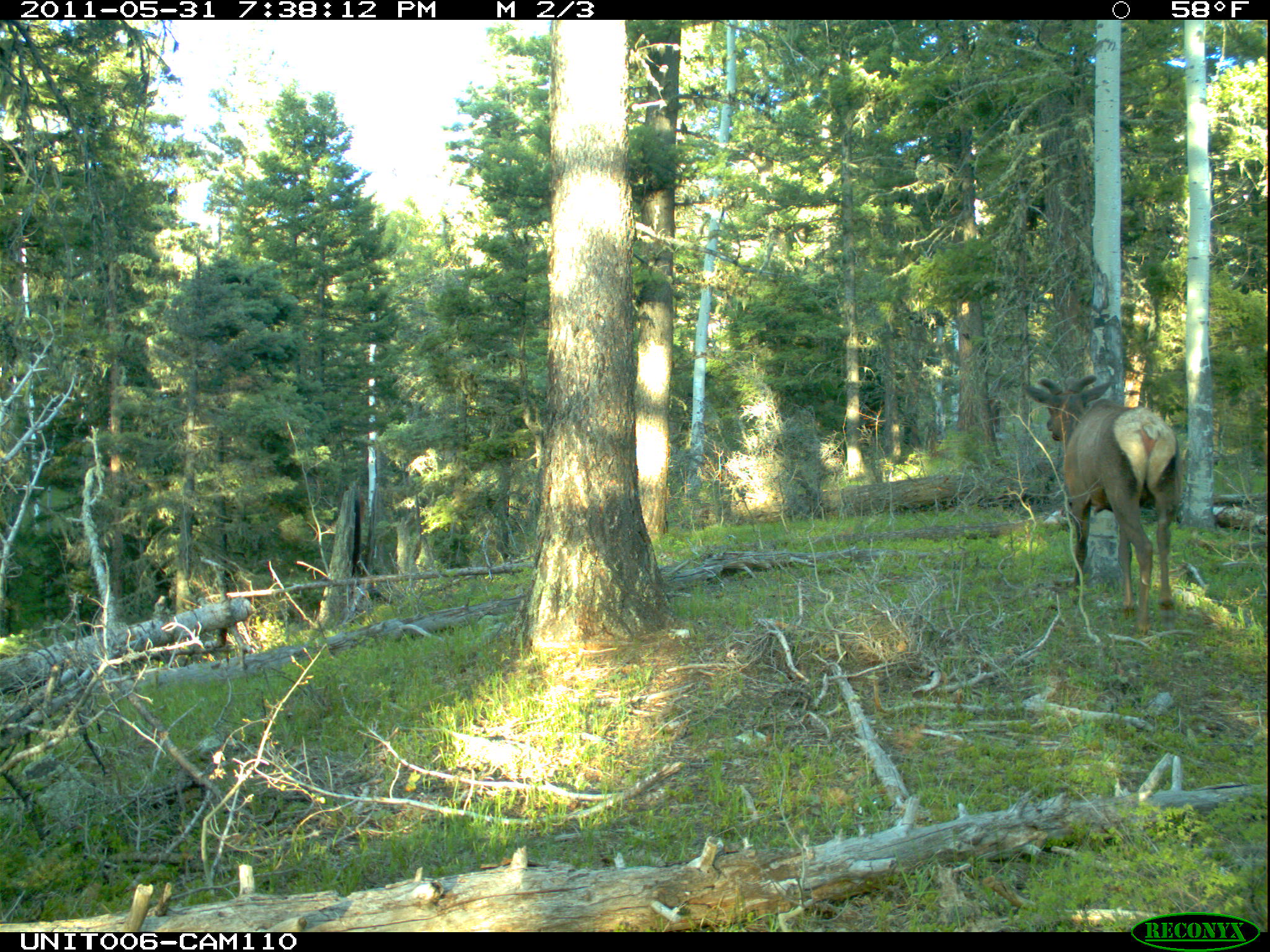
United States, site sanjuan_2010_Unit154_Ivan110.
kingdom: Animalia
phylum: Chordata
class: Mammalia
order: Artiodactyla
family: Cervidae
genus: Cervus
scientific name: Cervus elaphus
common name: red deer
Cervus elaphus (red deer).